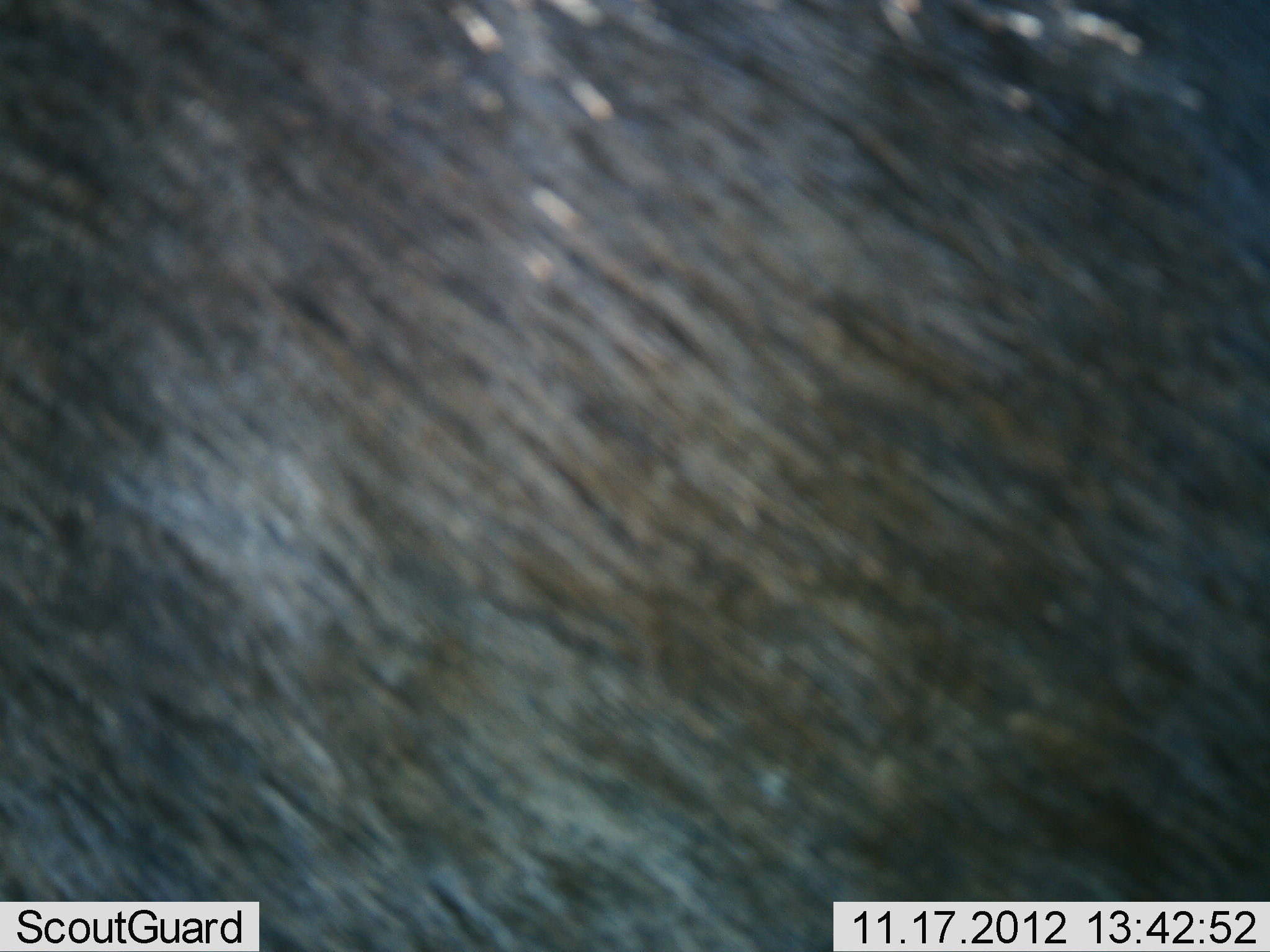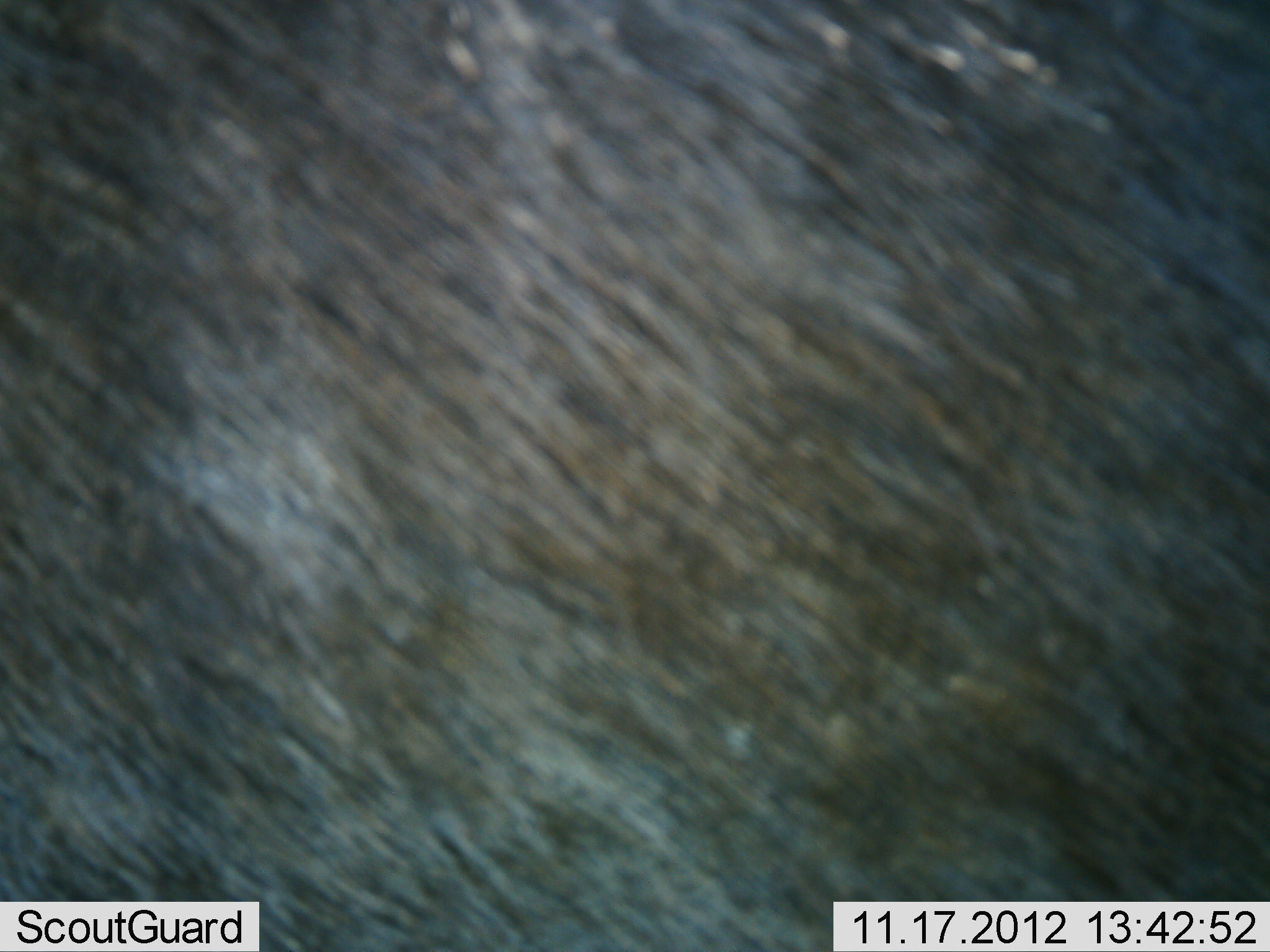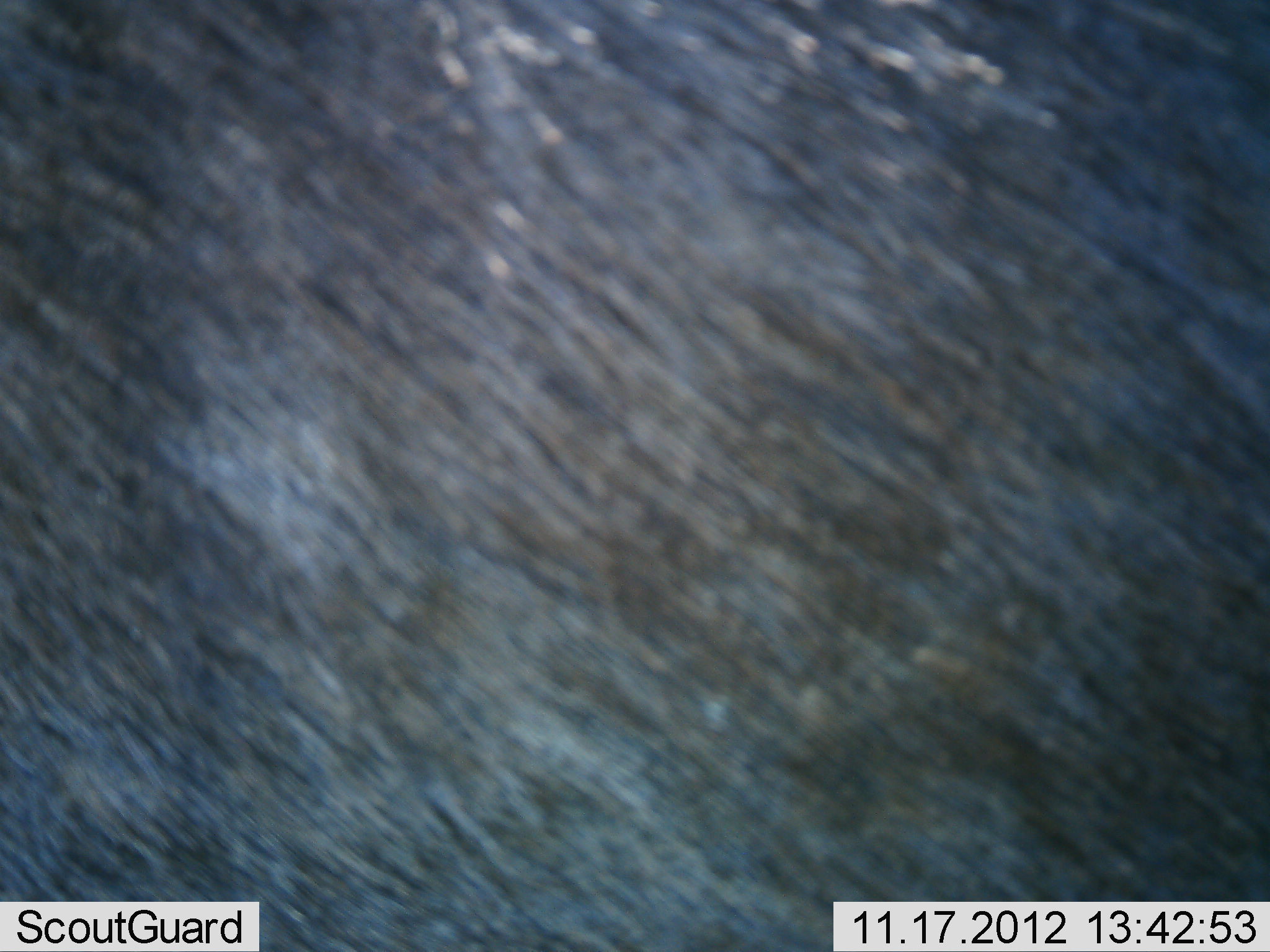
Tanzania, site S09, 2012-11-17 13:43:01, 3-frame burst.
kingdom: Animalia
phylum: Chordata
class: Mammalia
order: Artiodactyla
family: Bovidae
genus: Connochaetes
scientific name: Connochaetes taurinus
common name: blue wildebeest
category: wildebeest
Wildebeest (blue wildebeest) (Connochaetes taurinus), count 1. Behavior (volunteer vote fractions): standing 100%, resting 0%, moving 0%, interacting 0%. Young present (vote fraction): 0%. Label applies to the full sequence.